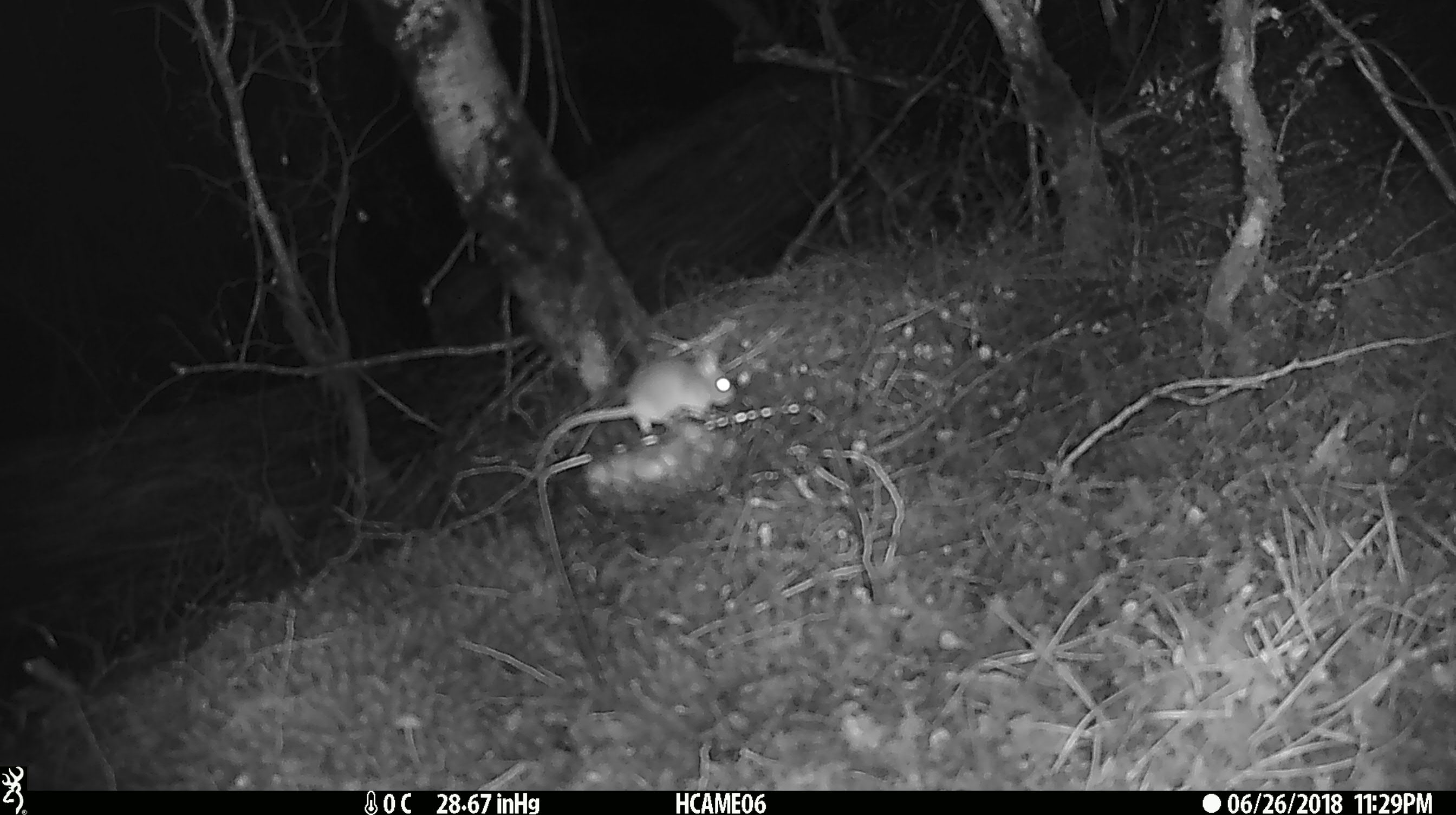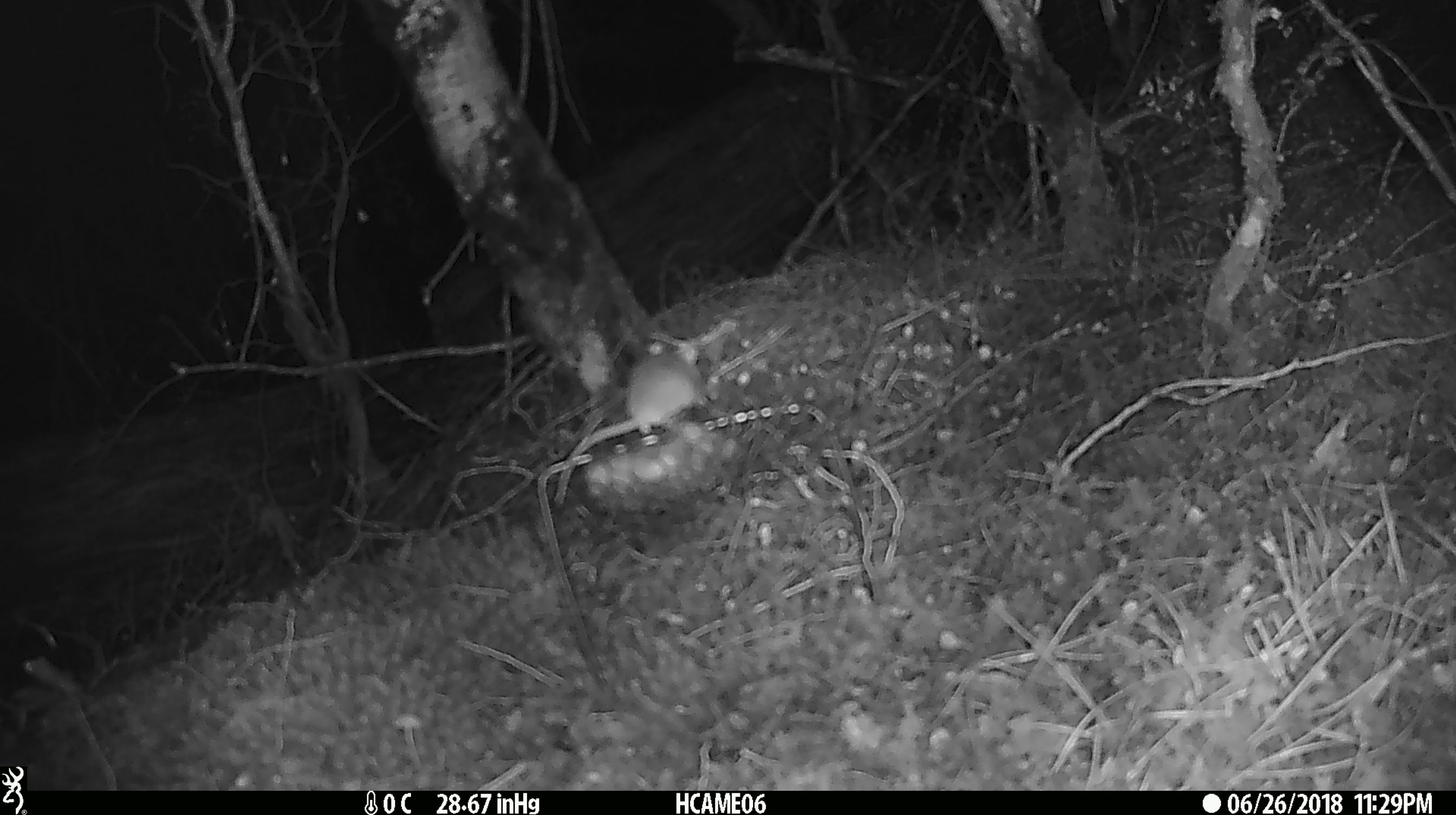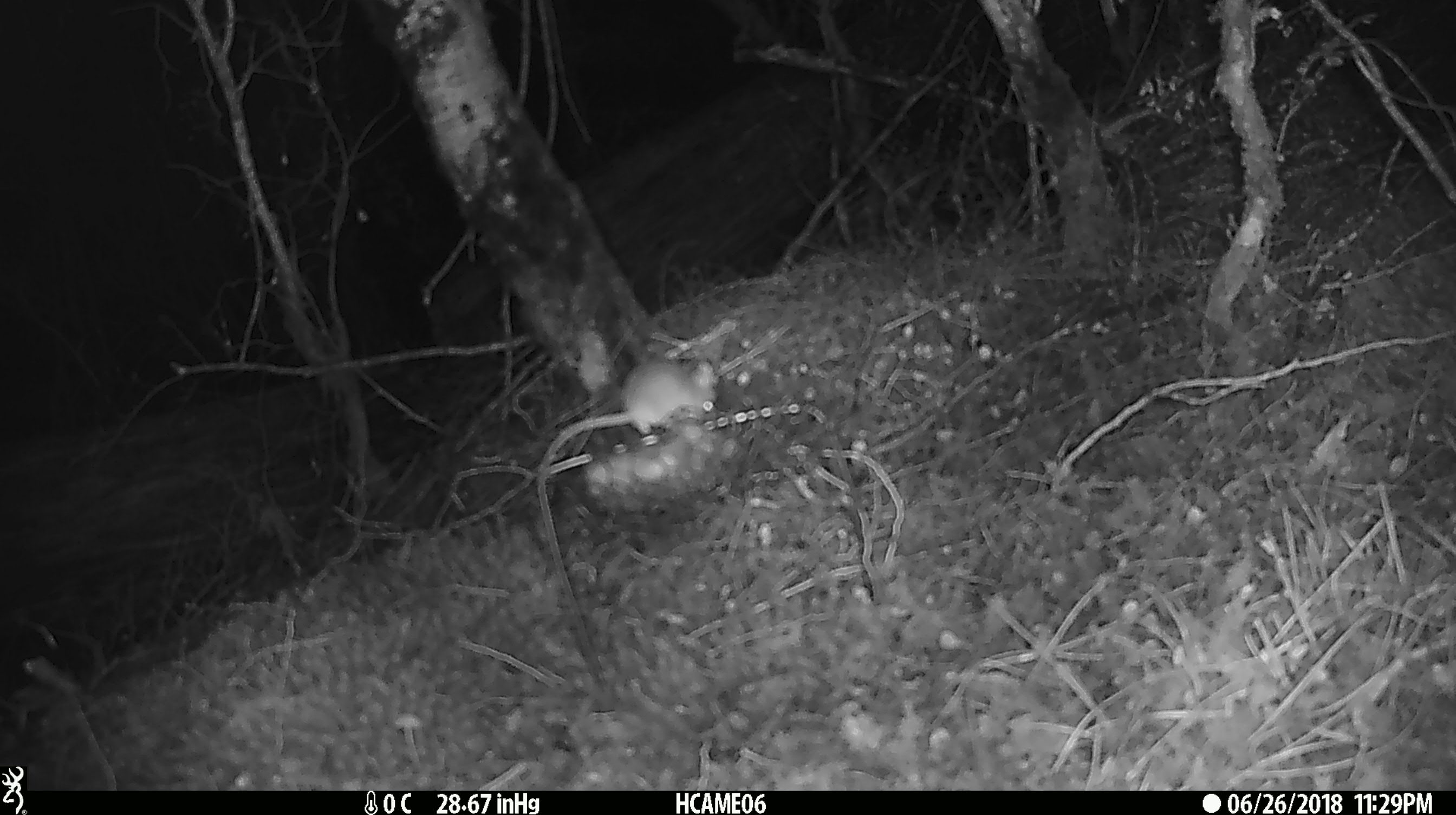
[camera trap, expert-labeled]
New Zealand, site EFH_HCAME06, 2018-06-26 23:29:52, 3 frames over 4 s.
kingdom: Animalia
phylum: Chordata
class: Mammalia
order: Rodentia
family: Muridae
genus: Mus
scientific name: Mus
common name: mouse